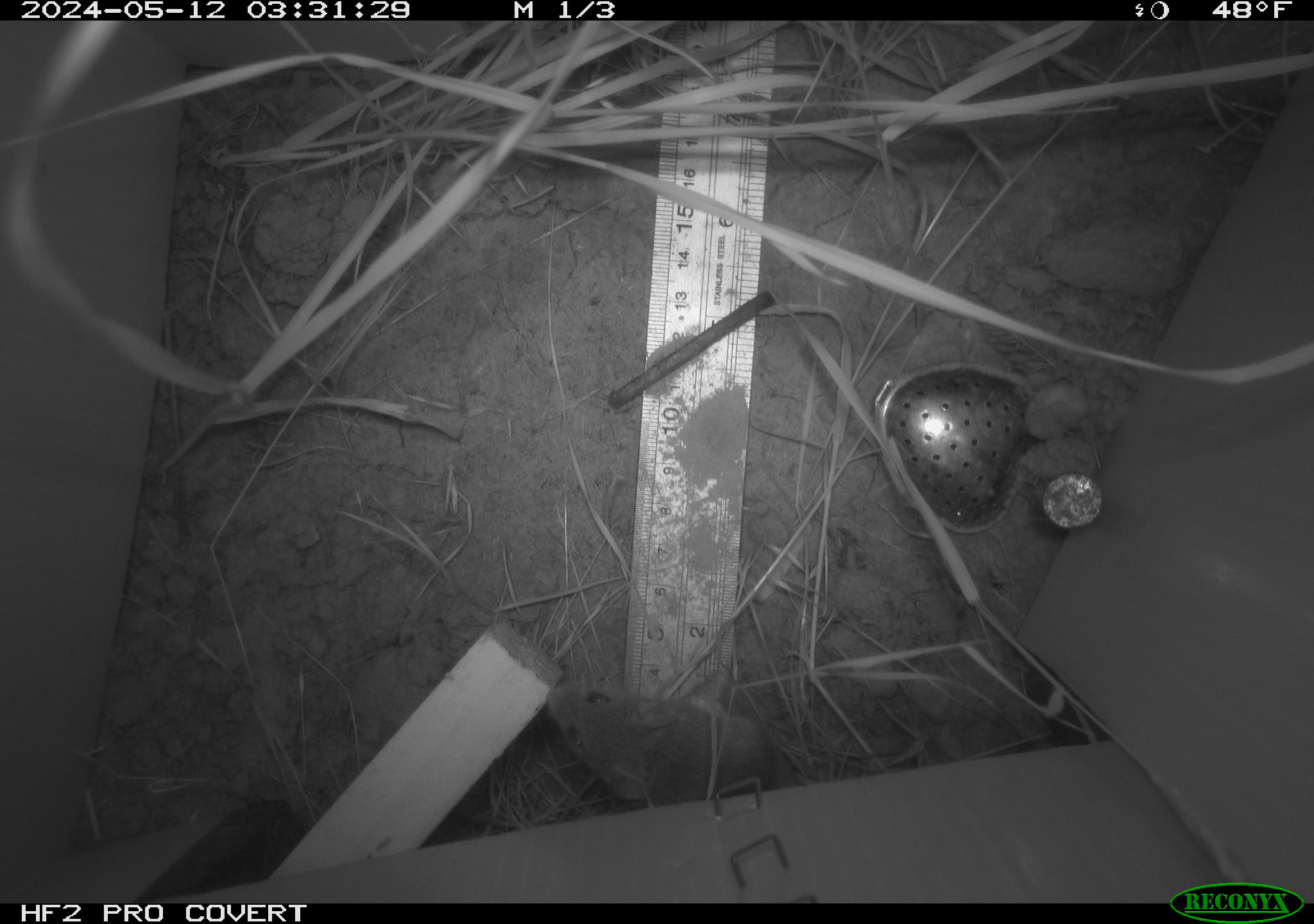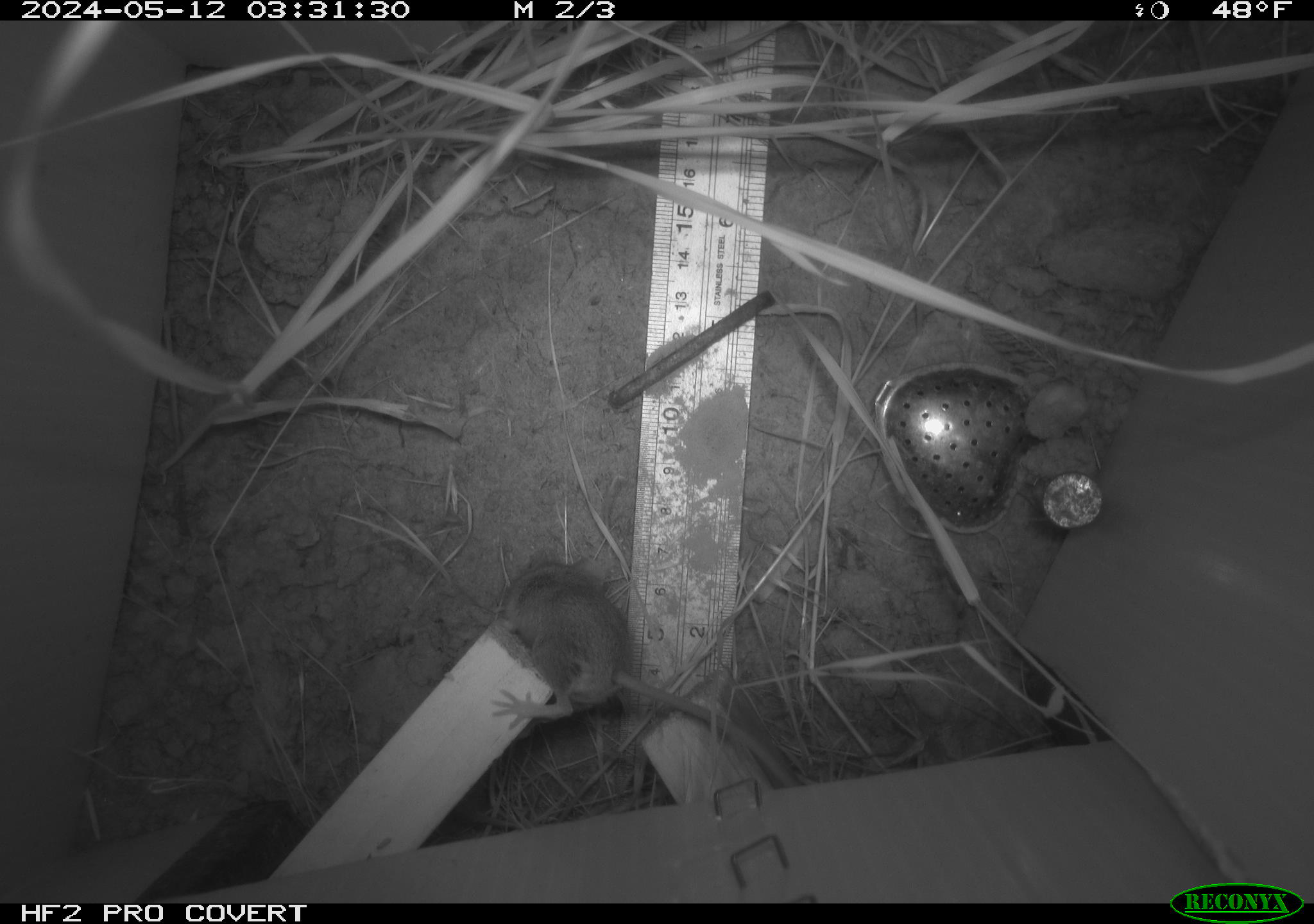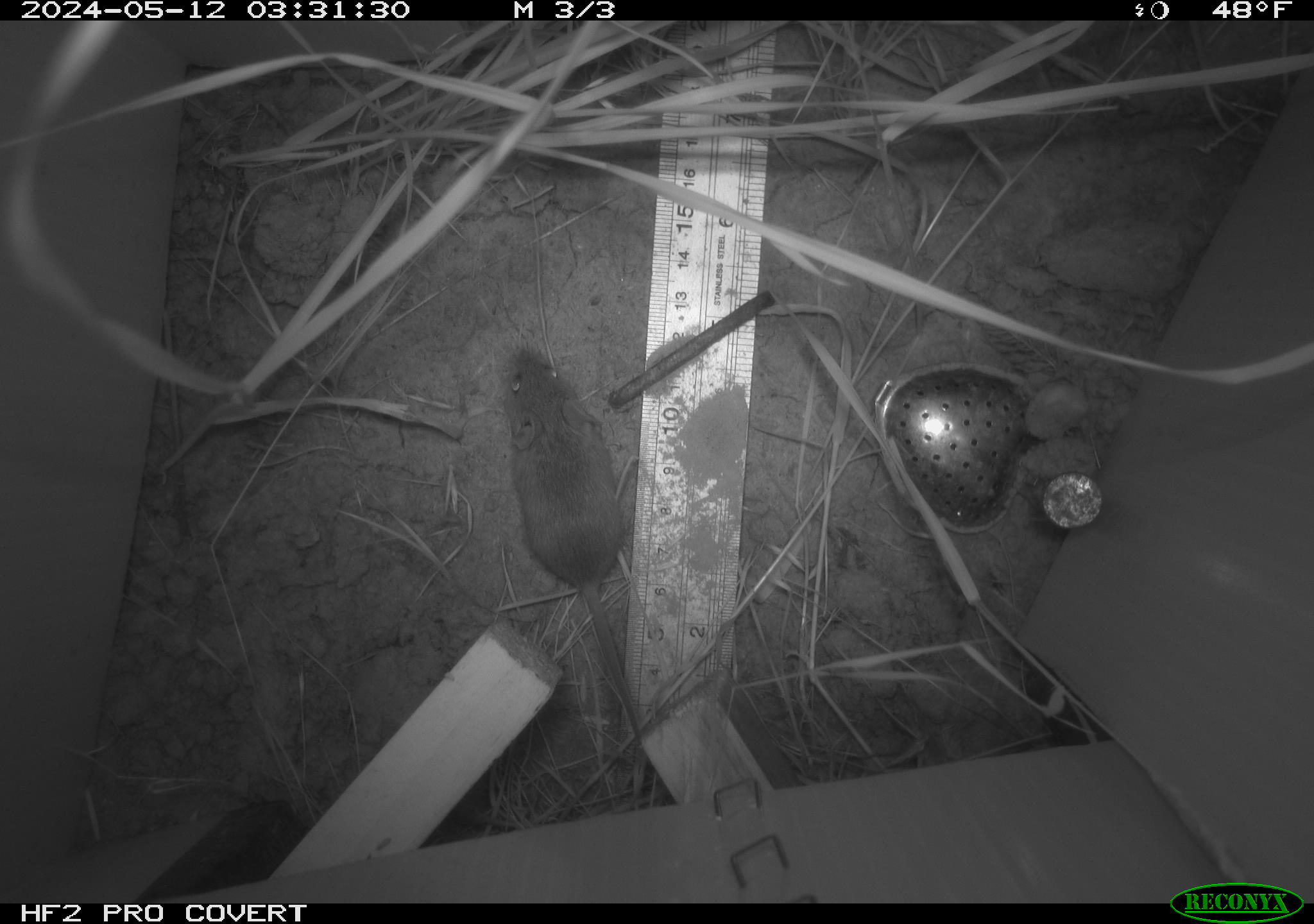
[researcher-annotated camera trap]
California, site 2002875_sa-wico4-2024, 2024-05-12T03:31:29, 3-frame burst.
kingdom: Animalia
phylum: Chordata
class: Mammalia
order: Rodentia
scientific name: Rodentia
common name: mouse species